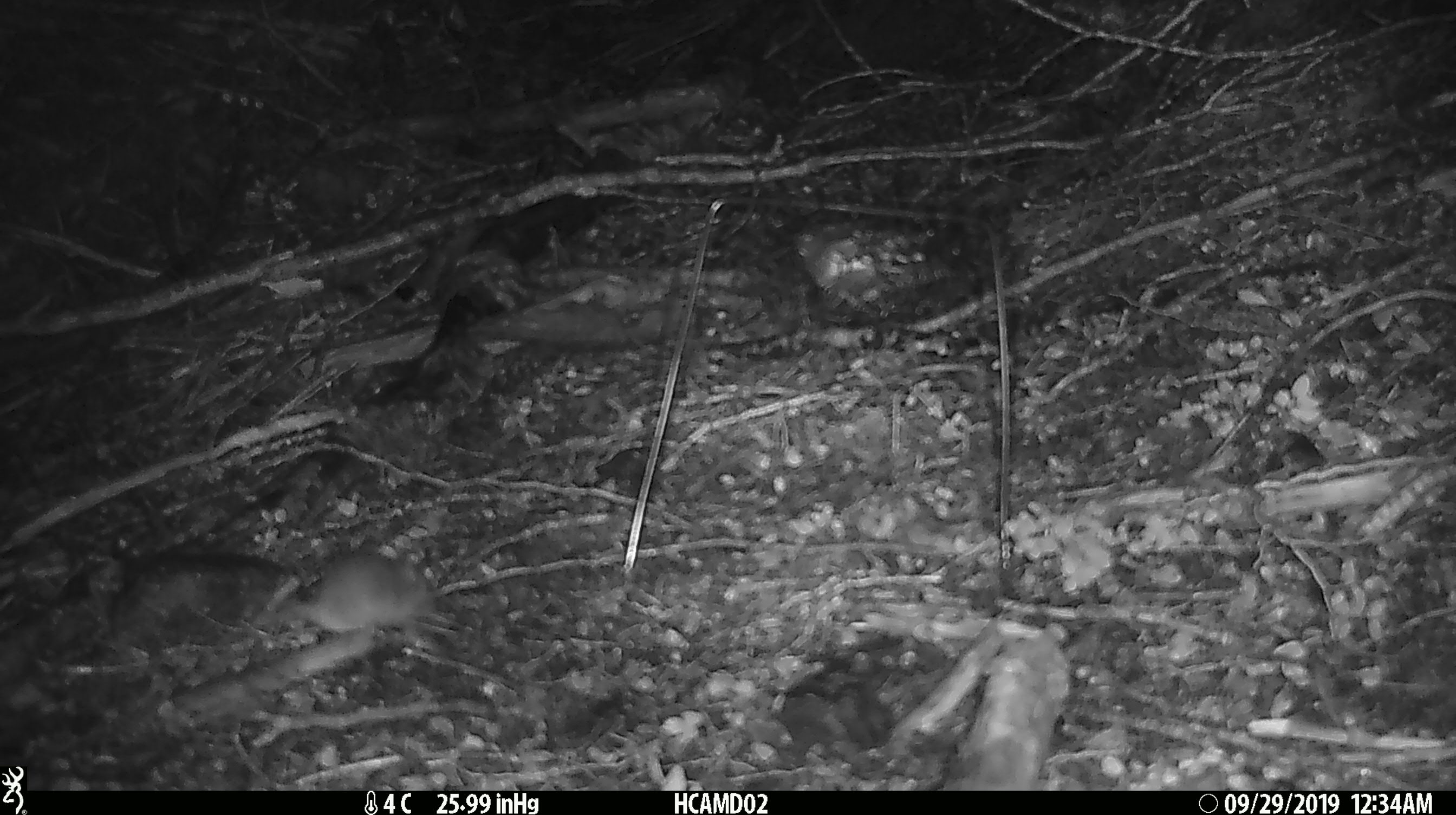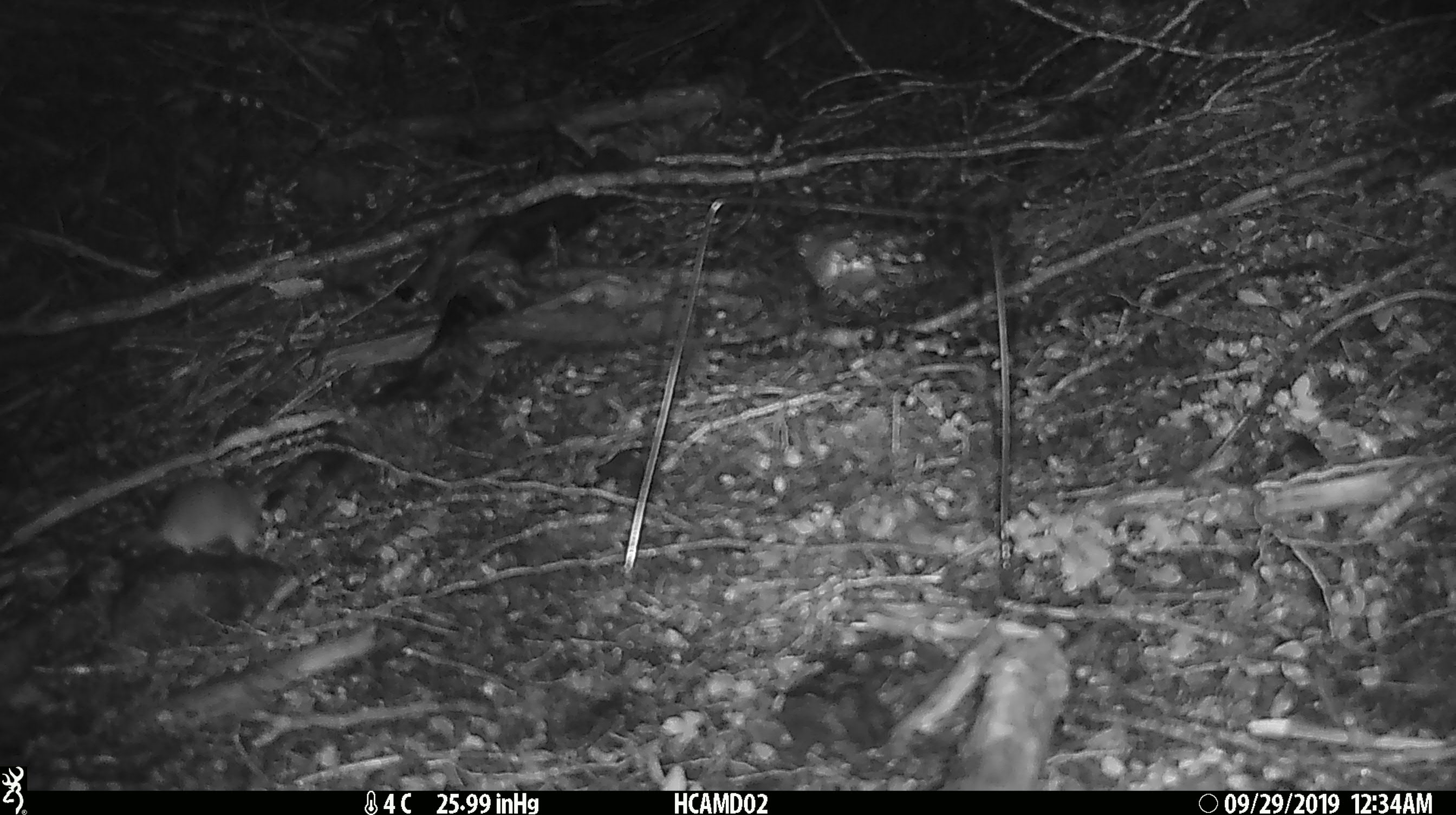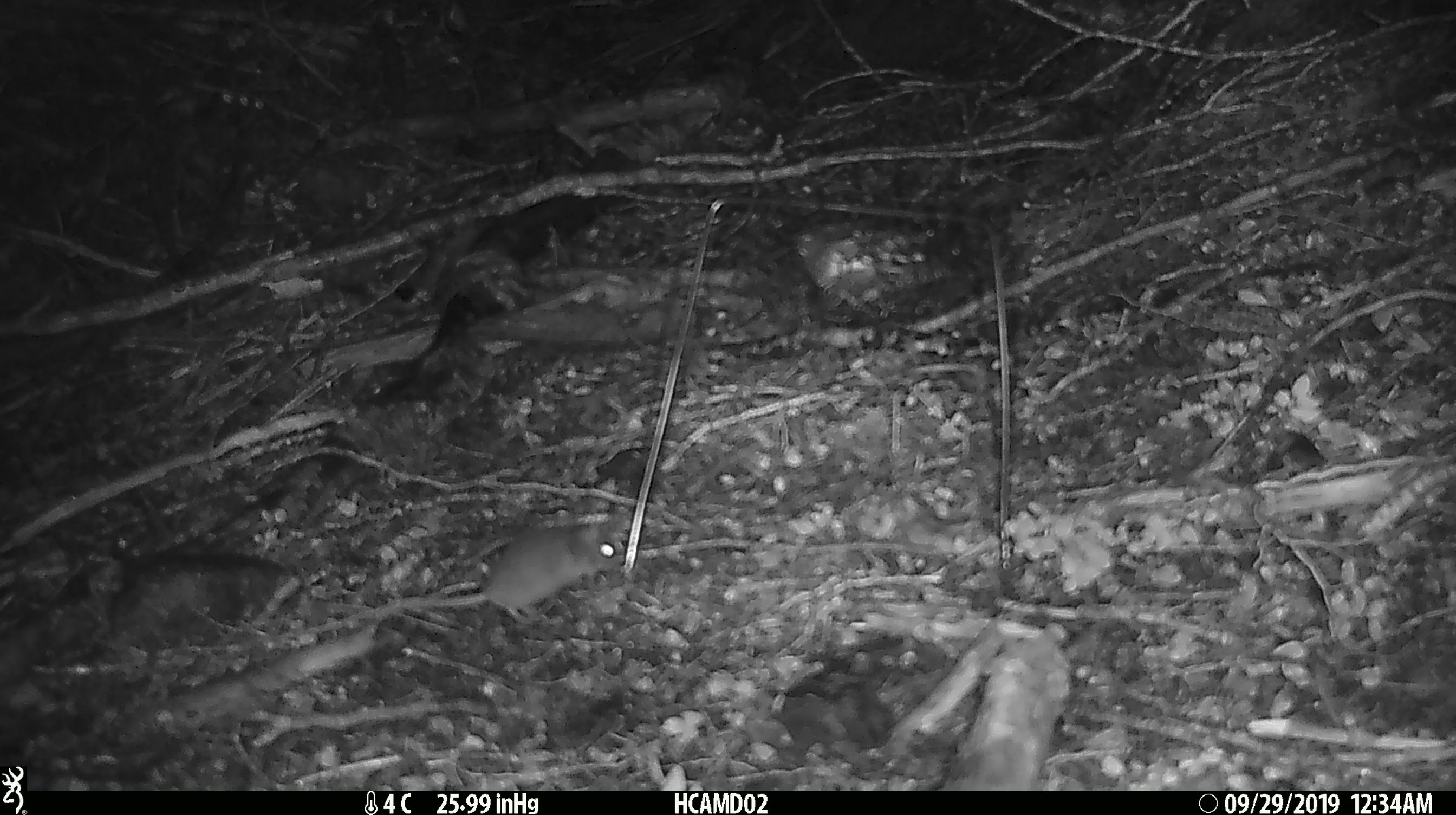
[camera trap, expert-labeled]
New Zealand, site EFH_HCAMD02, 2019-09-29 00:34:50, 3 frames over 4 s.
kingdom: Animalia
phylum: Chordata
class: Mammalia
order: Rodentia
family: Muridae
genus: Mus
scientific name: Mus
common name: mouse